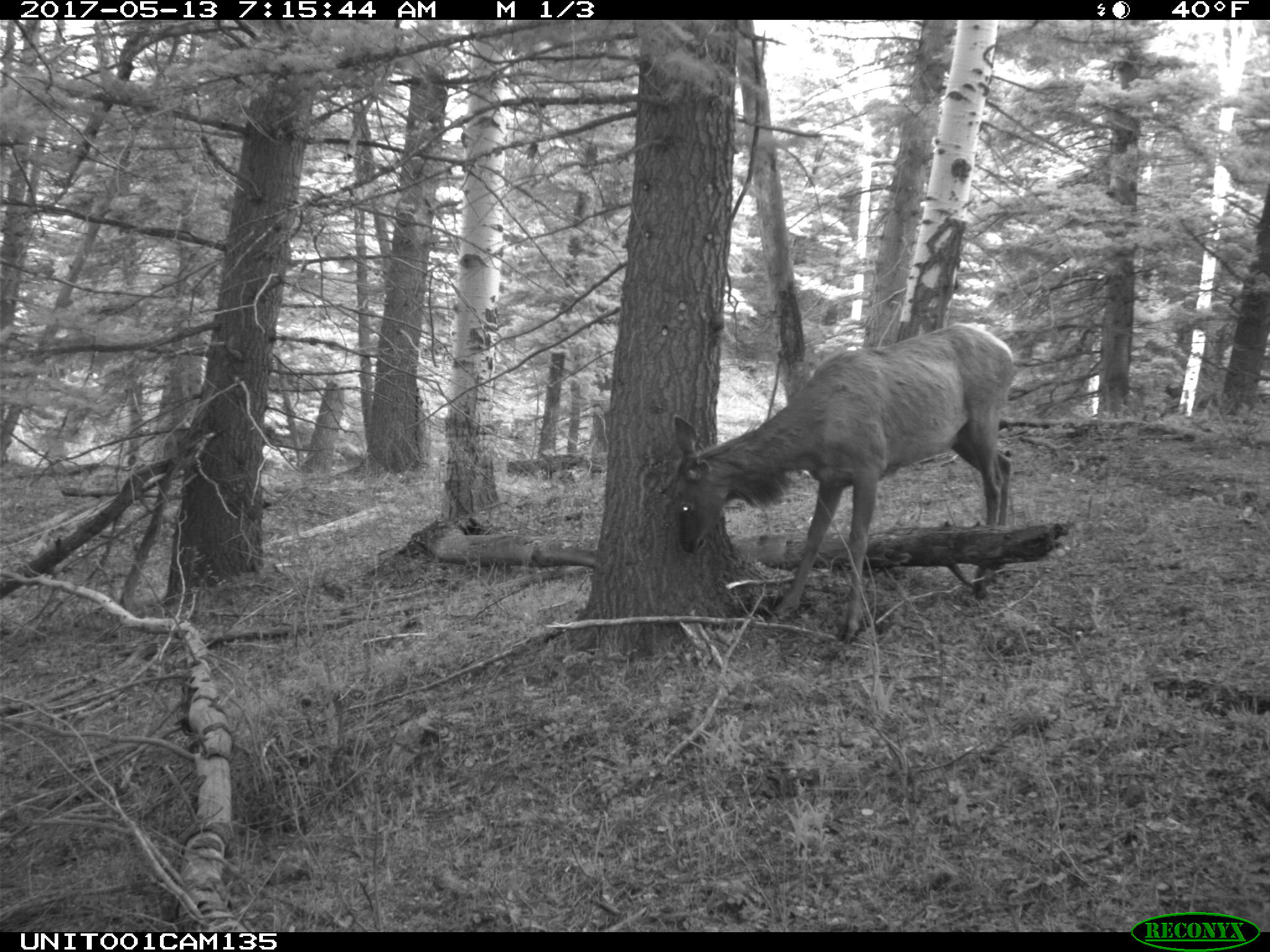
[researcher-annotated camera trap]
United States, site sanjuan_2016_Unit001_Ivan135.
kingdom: Animalia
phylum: Chordata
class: Mammalia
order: Artiodactyla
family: Cervidae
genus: Cervus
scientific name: Cervus elaphus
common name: red deer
Cervus elaphus (red deer).